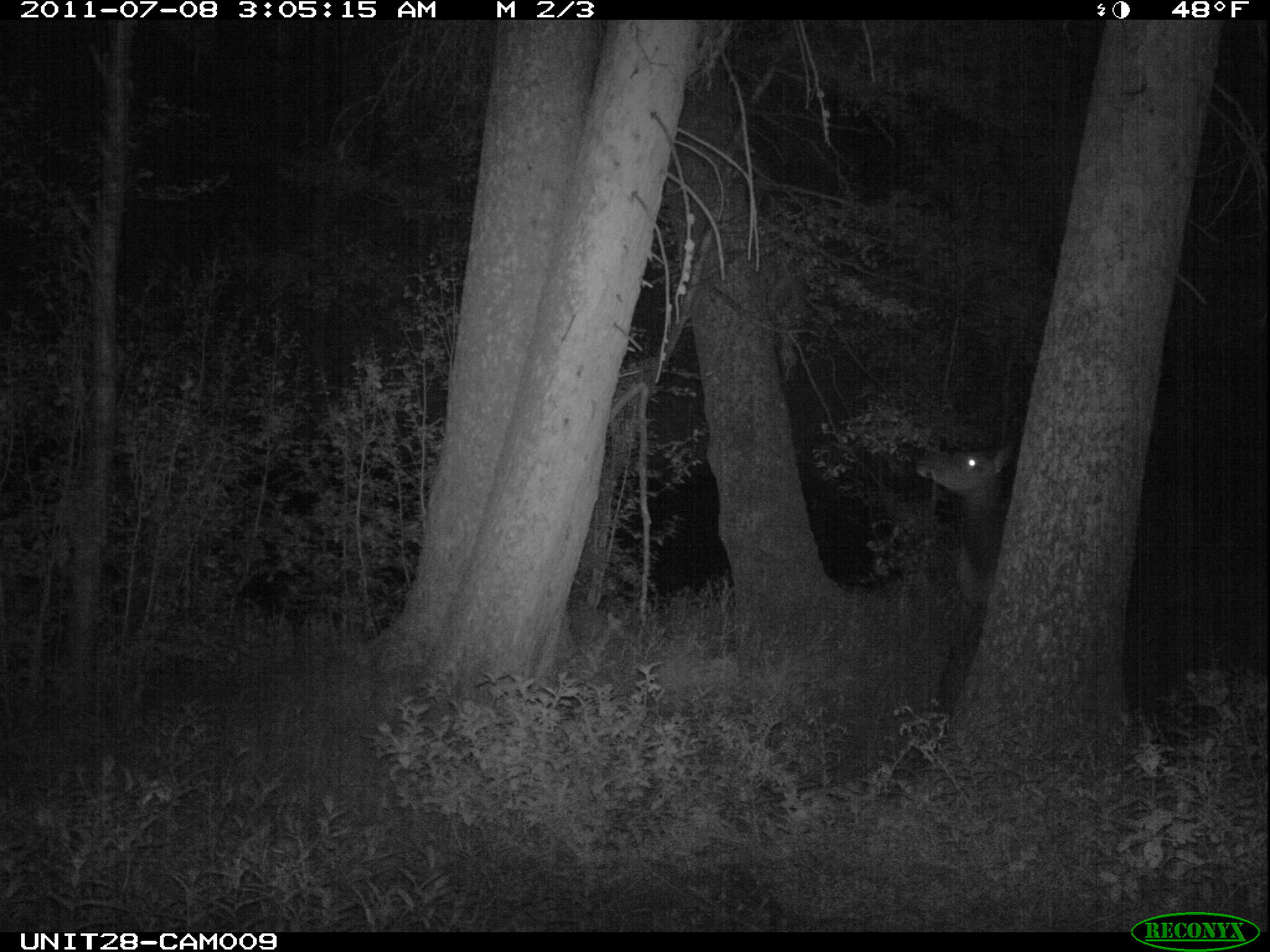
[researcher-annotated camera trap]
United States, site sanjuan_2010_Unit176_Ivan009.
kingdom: Animalia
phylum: Chordata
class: Mammalia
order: Artiodactyla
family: Cervidae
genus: Cervus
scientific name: Cervus elaphus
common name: red deer